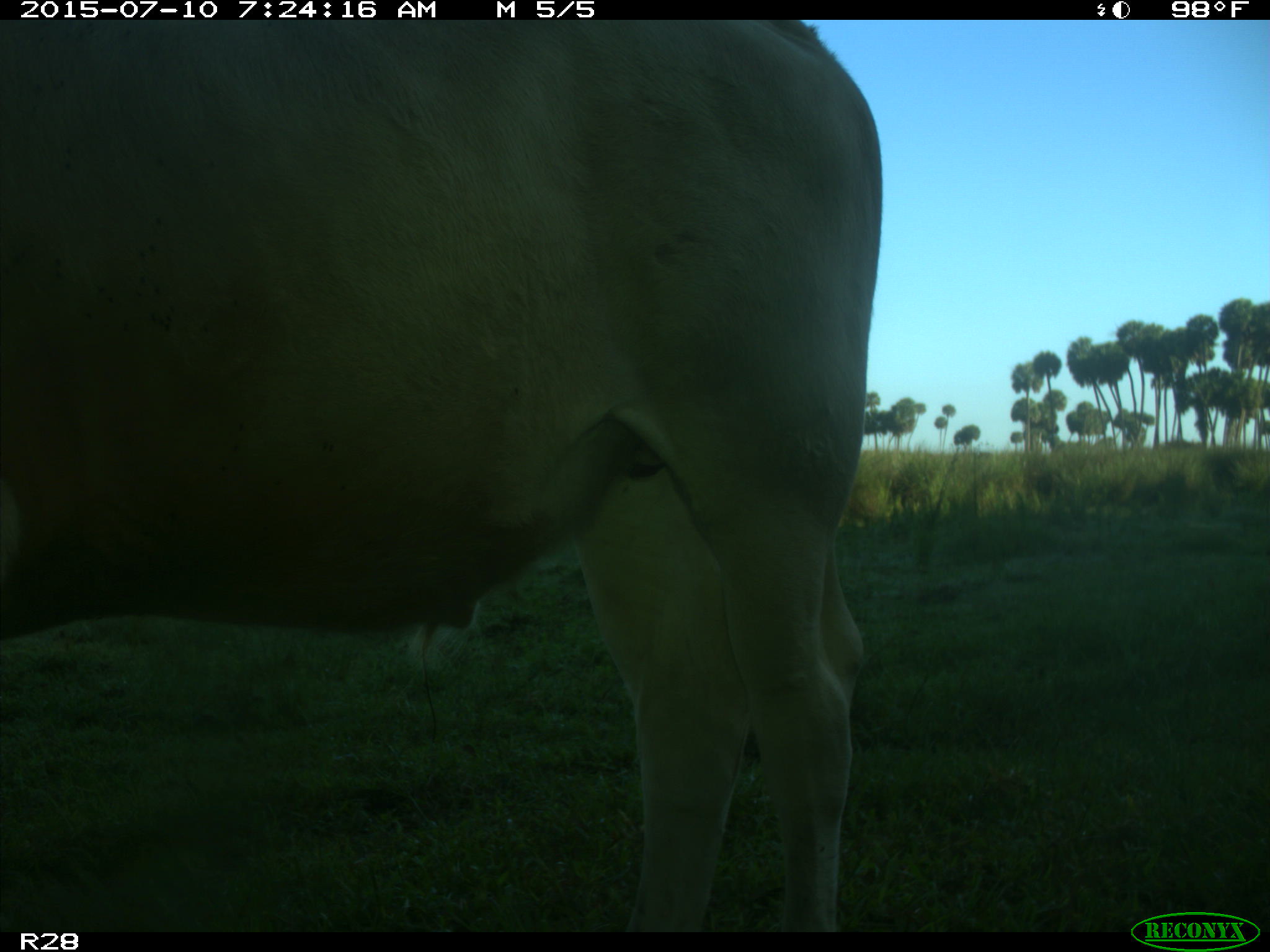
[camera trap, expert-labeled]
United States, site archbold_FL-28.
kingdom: Animalia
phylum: Chordata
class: Mammalia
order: Artiodactyla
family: Bovidae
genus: Bos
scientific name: Bos taurus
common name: domestic cow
Bos taurus (domestic cow).